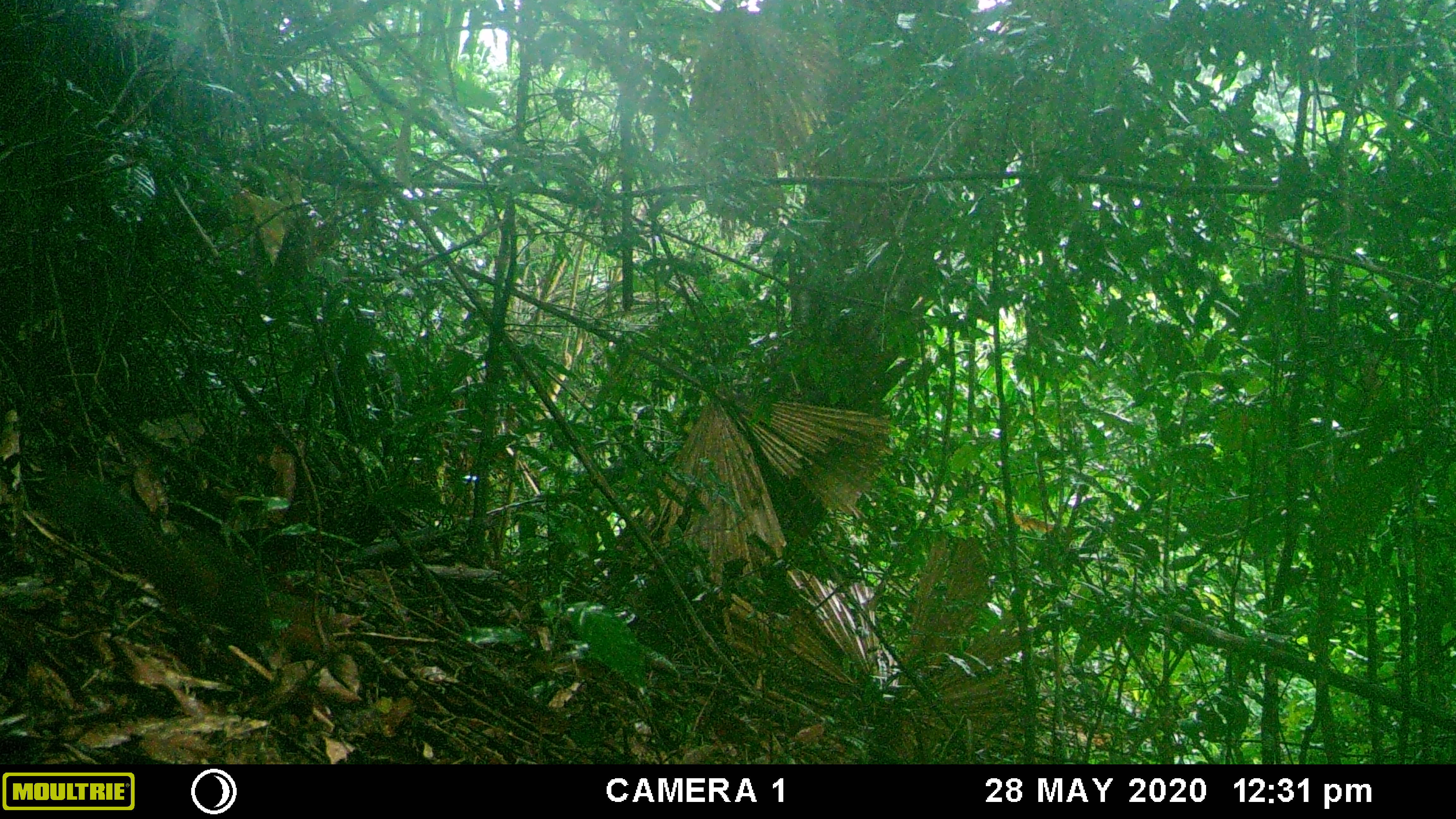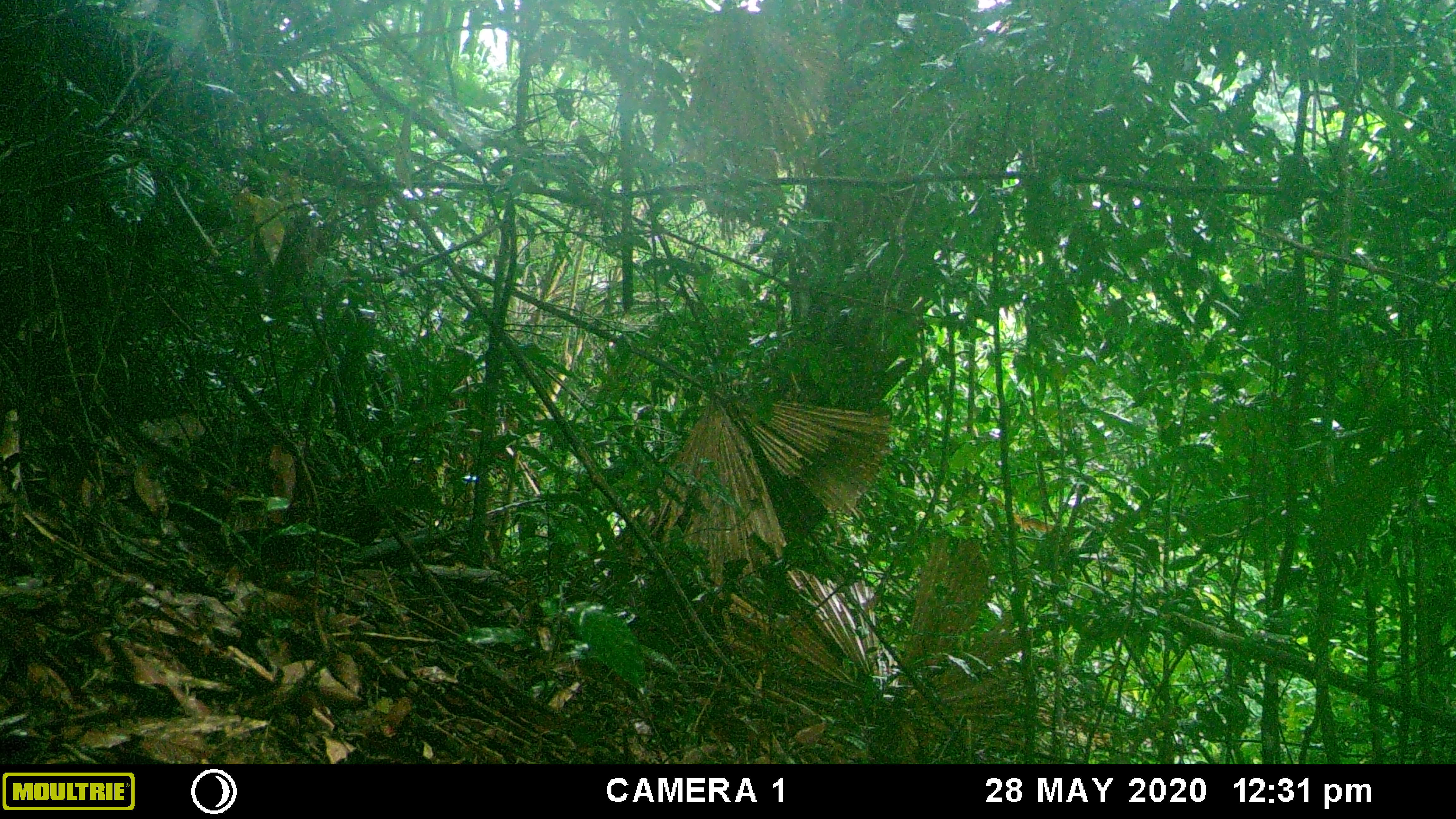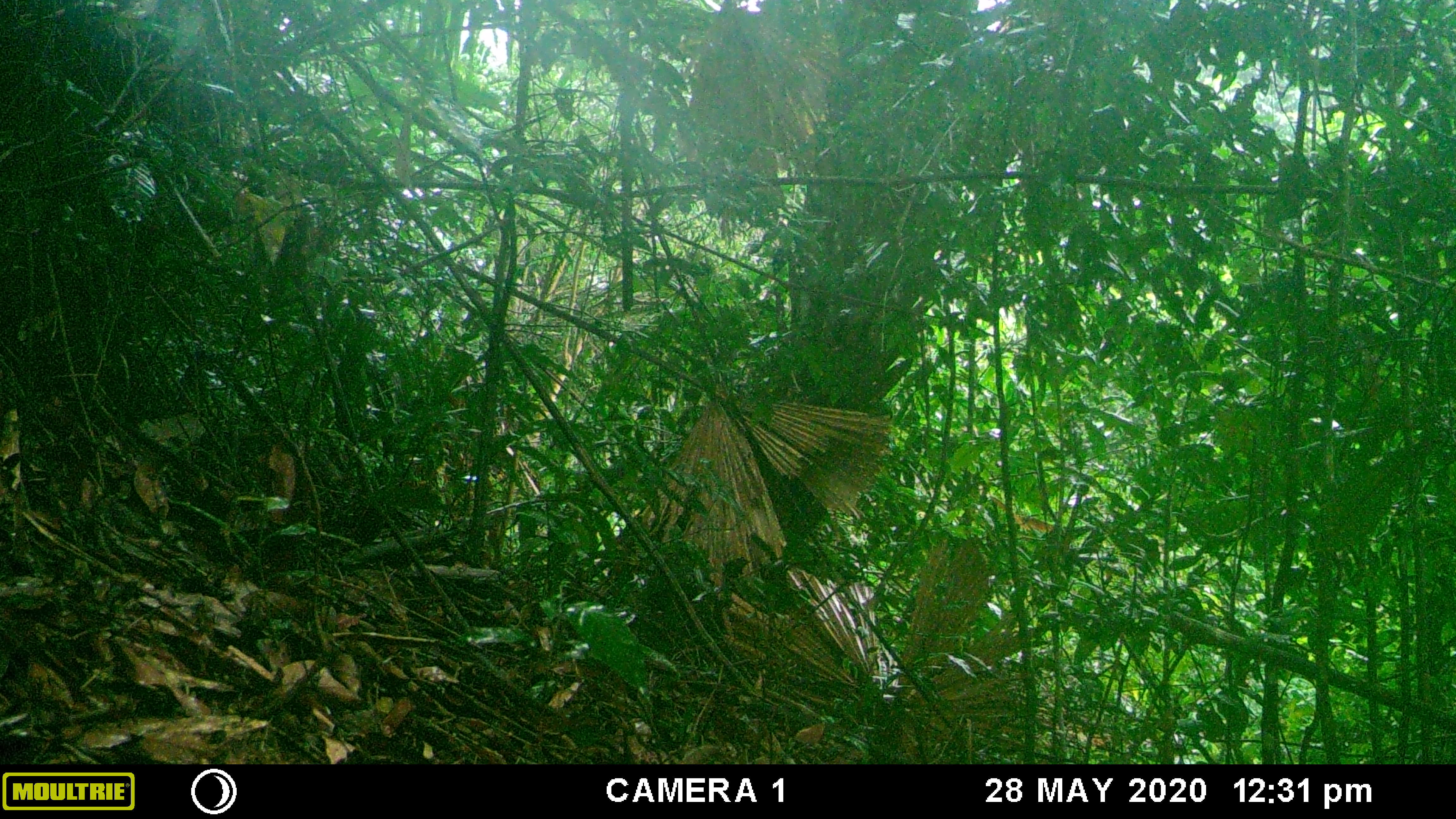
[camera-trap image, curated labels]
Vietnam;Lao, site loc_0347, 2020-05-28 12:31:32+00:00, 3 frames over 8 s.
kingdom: Animalia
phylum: Chordata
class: Mammalia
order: Rodentia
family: Sciuridae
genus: Dremomys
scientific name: Dremomys rufigenis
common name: red-cheeked squirrel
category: red cheeked squirrel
Red cheeked squirrel (red-cheeked squirrel) (Dremomys rufigenis). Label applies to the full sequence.